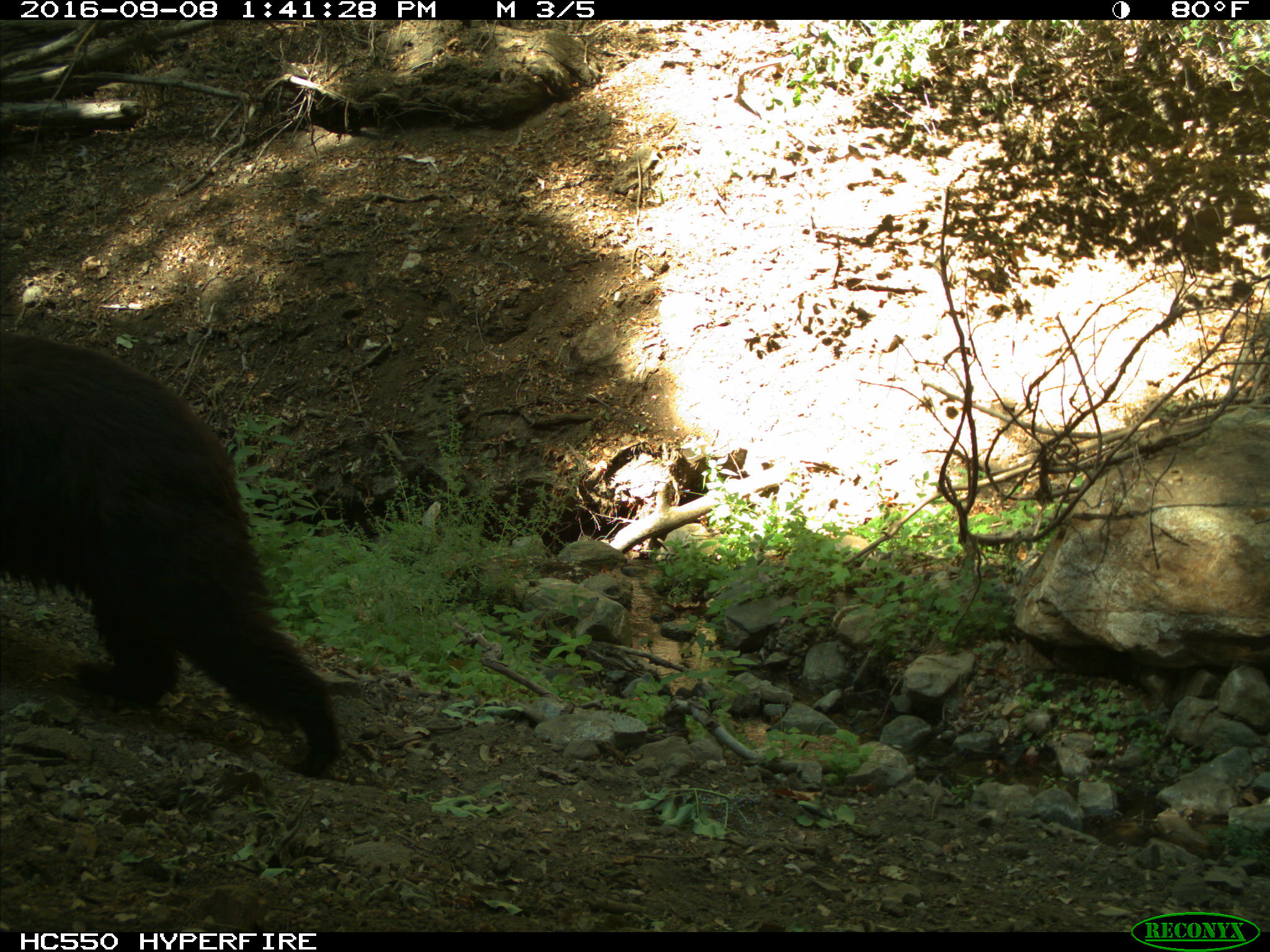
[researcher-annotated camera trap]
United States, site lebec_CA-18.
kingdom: Animalia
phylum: Chordata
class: Mammalia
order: Carnivora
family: Ursidae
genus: Ursus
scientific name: Ursus americanus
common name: american black bear